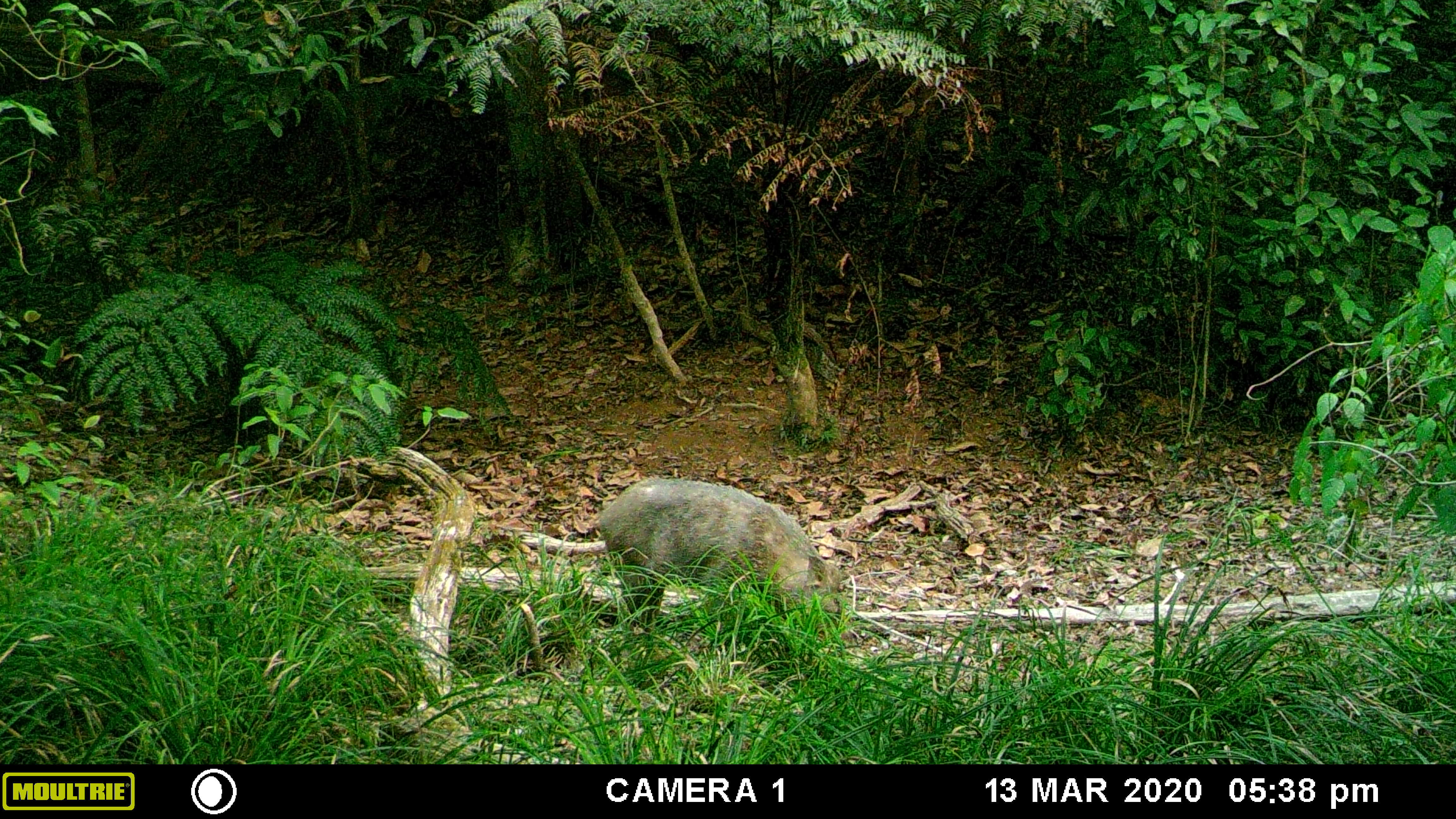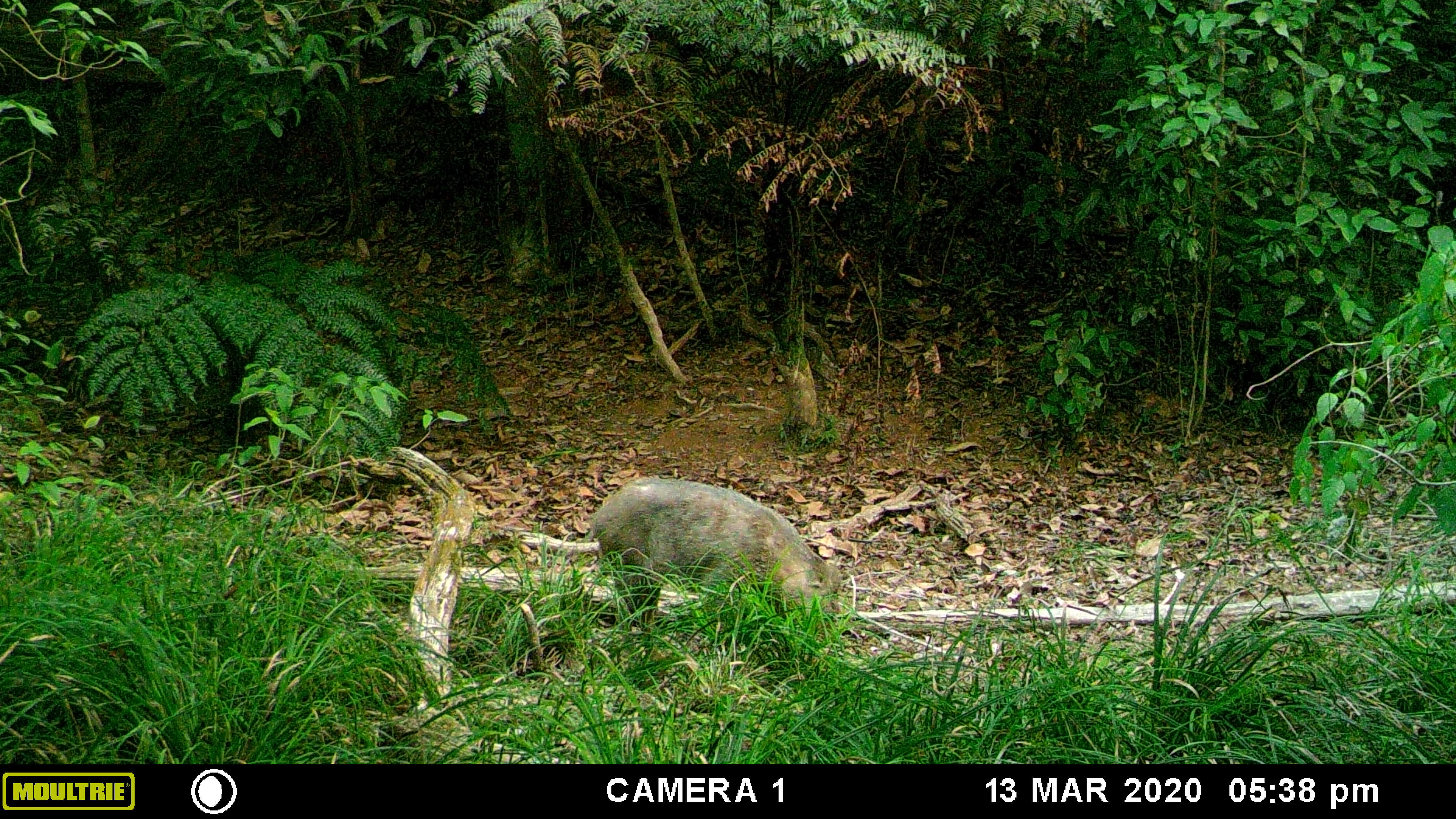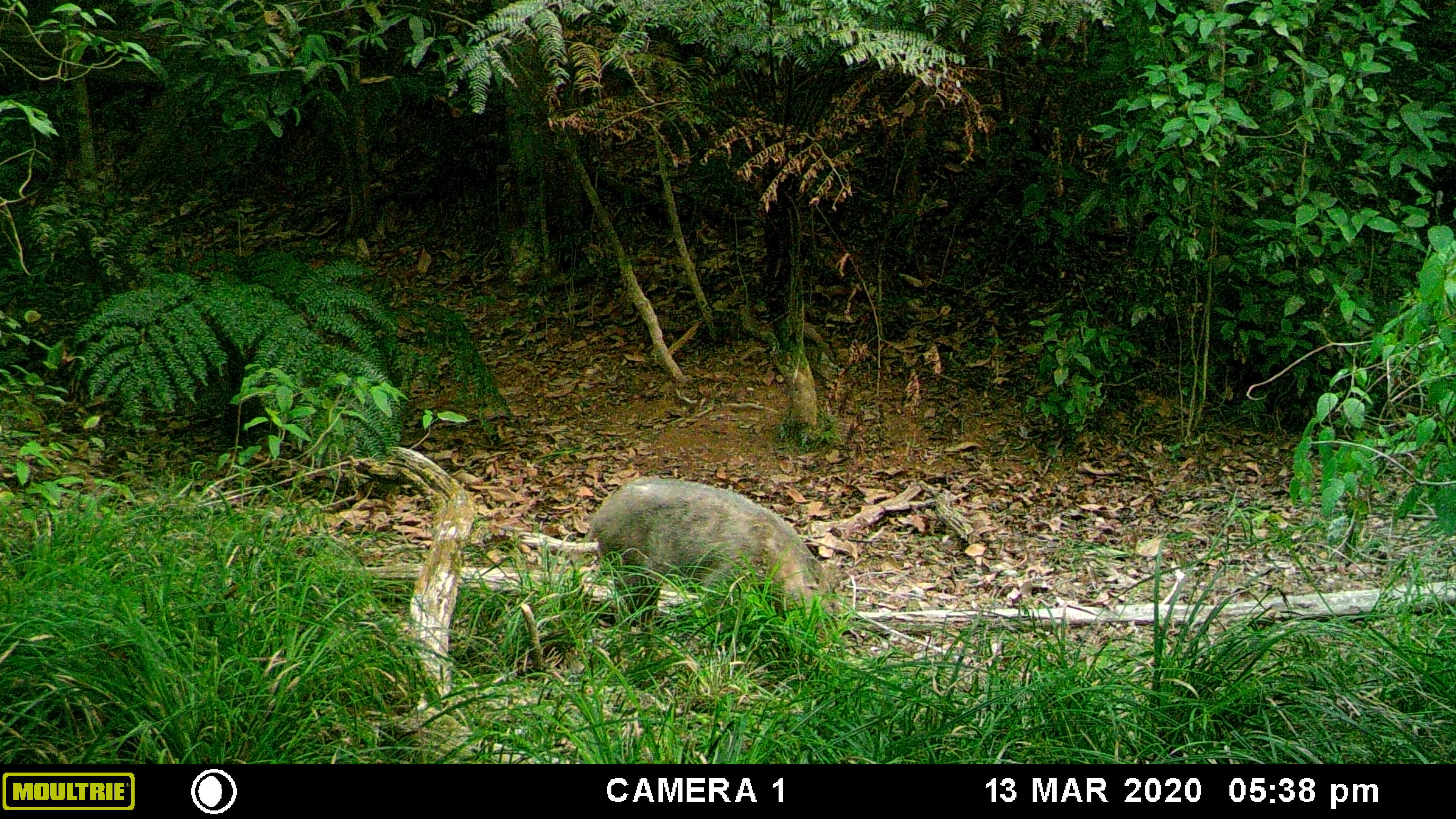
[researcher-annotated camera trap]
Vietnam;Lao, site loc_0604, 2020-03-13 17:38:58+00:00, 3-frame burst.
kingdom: Animalia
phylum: Chordata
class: Mammalia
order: Artiodactyla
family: Suidae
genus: Sus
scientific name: Sus scrofa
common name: eurasian wild pig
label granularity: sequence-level